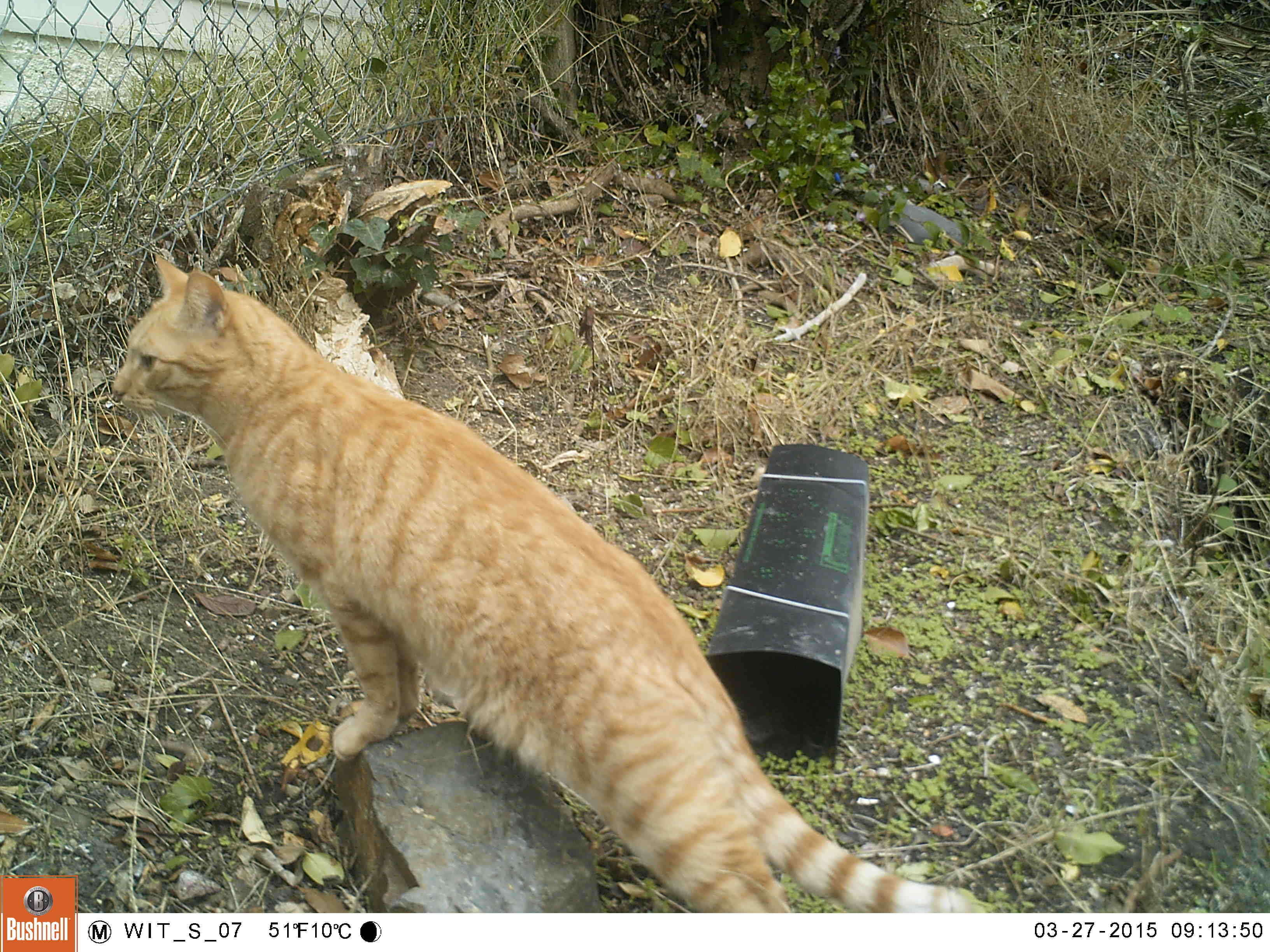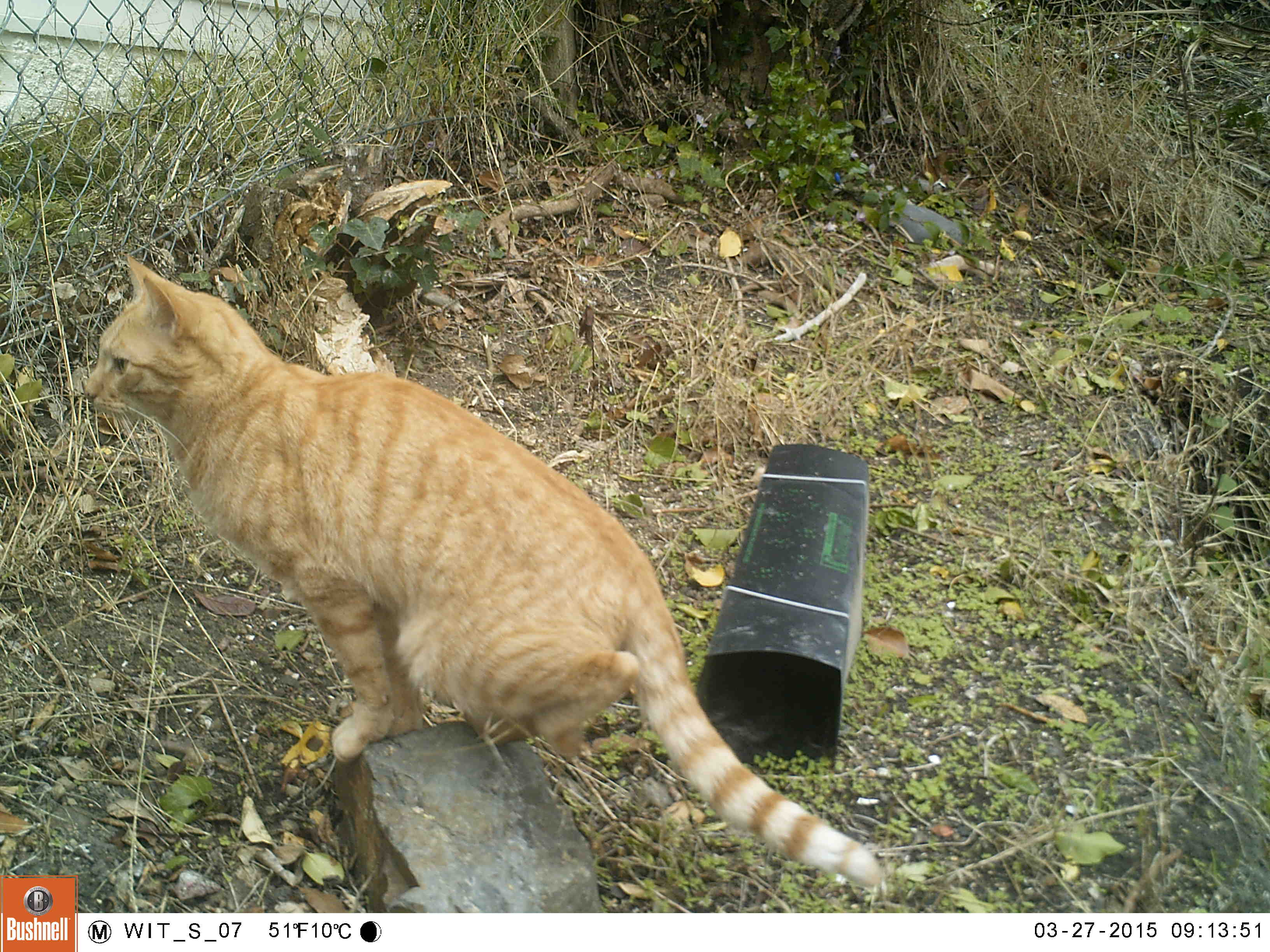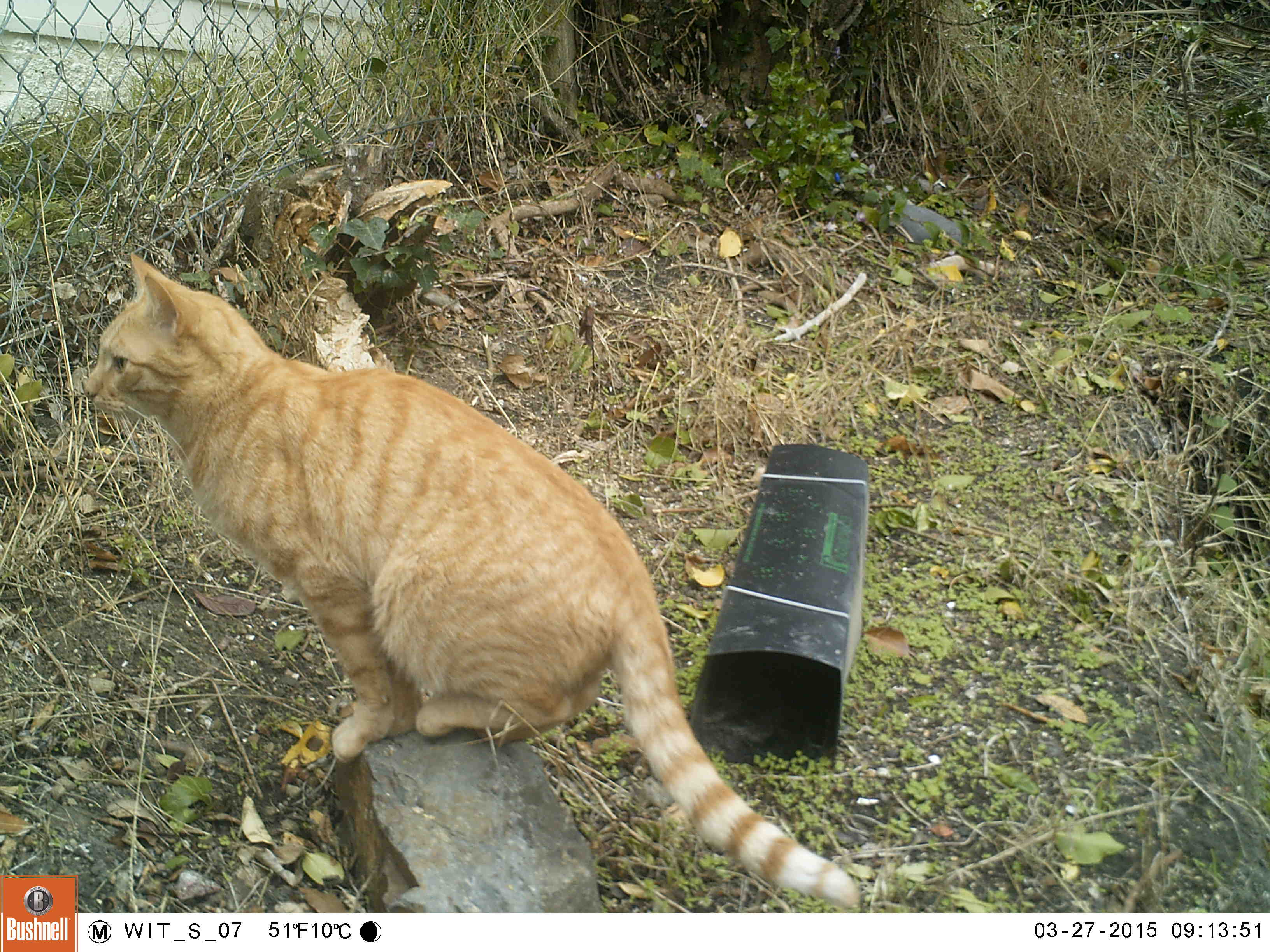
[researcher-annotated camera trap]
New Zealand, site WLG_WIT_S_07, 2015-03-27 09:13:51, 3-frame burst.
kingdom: Animalia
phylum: Chordata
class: Mammalia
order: Carnivora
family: Felidae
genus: Felis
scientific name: Felis catus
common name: domestic cat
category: cat